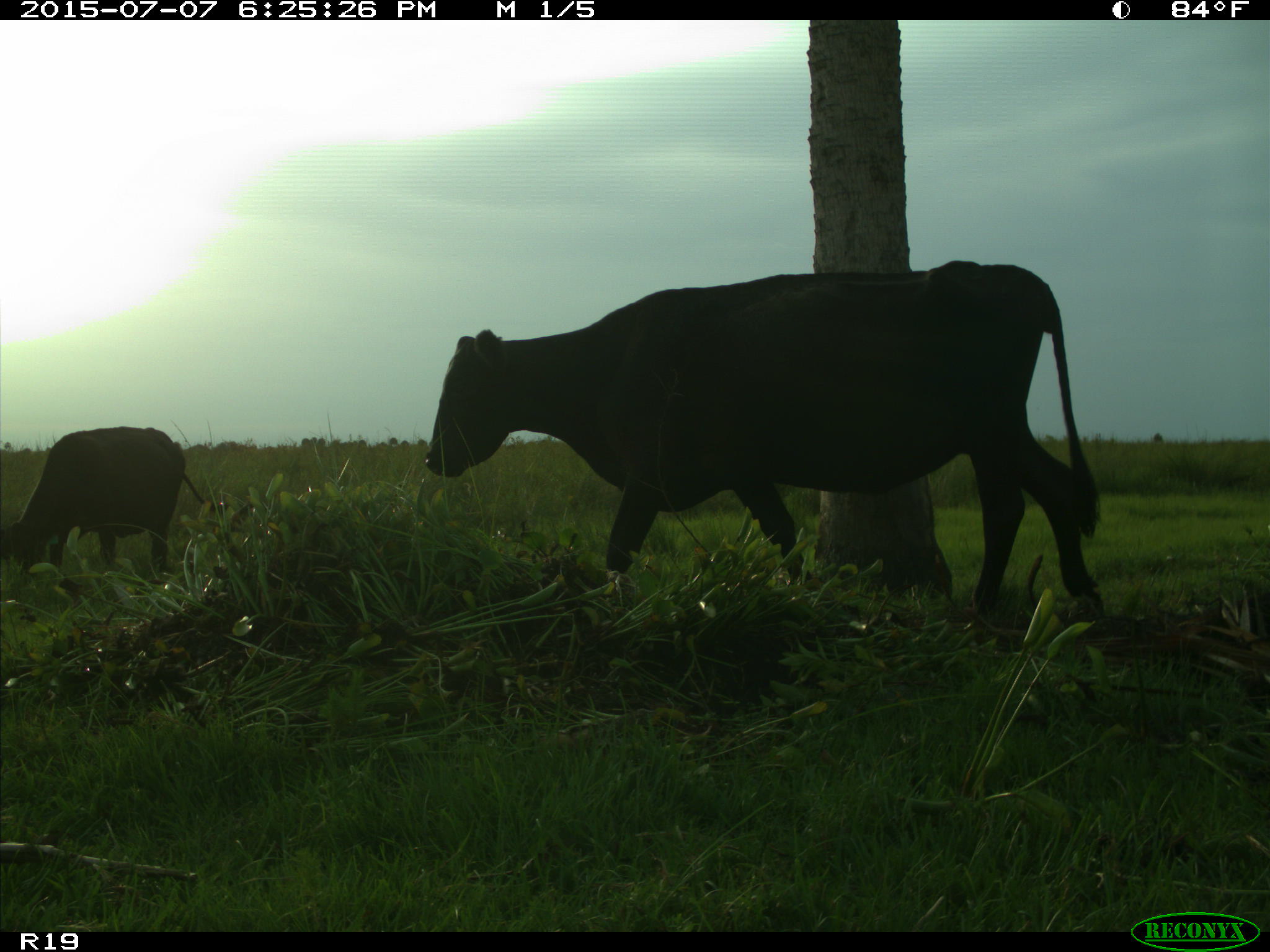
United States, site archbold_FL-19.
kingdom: Animalia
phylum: Chordata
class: Mammalia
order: Artiodactyla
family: Bovidae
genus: Bos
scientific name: Bos taurus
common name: domestic cow